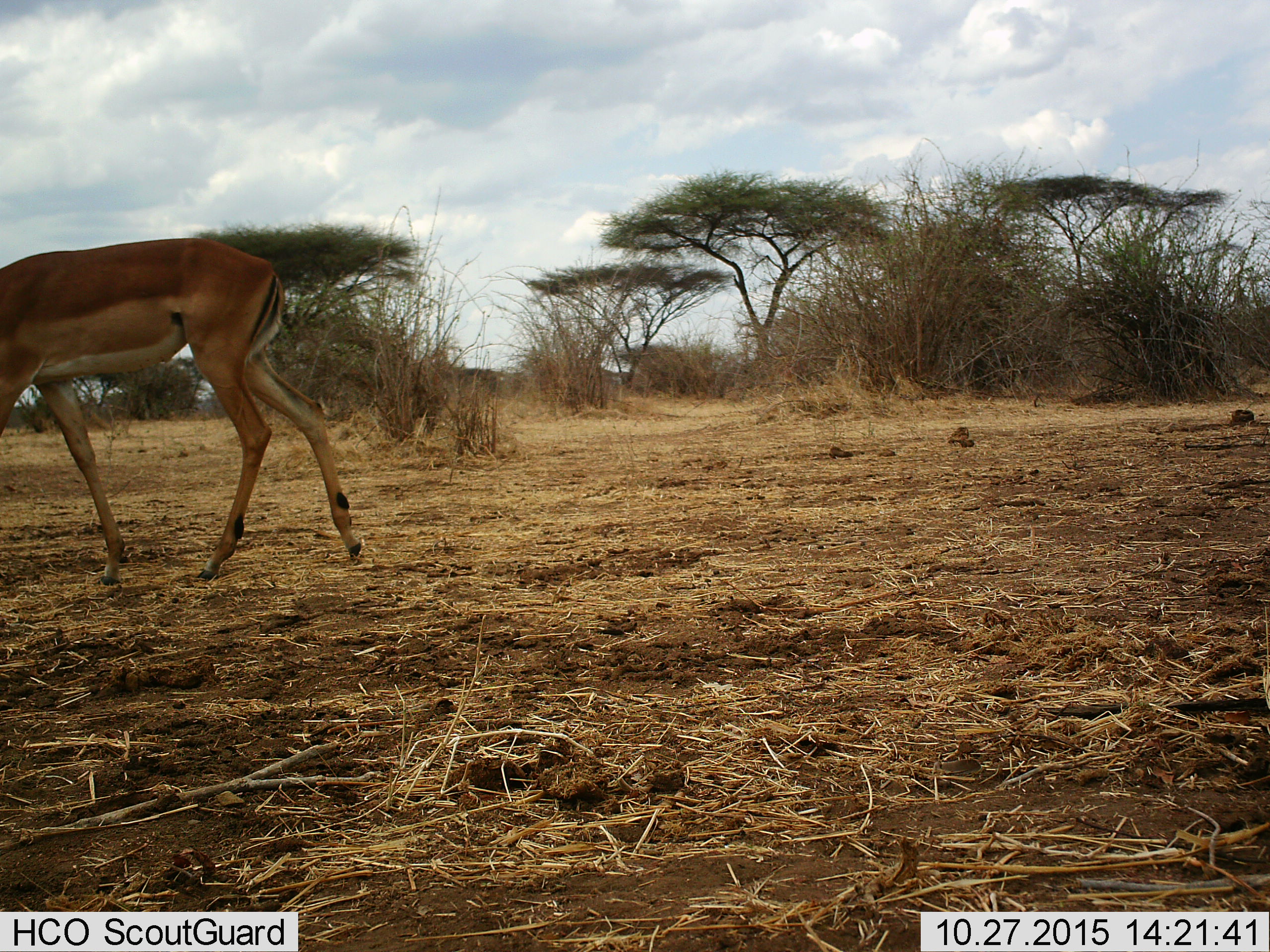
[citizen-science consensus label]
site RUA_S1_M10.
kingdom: Animalia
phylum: Chordata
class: Mammalia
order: Artiodactyla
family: Bovidae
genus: Aepyceros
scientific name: Aepyceros melampus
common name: impala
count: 1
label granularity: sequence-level